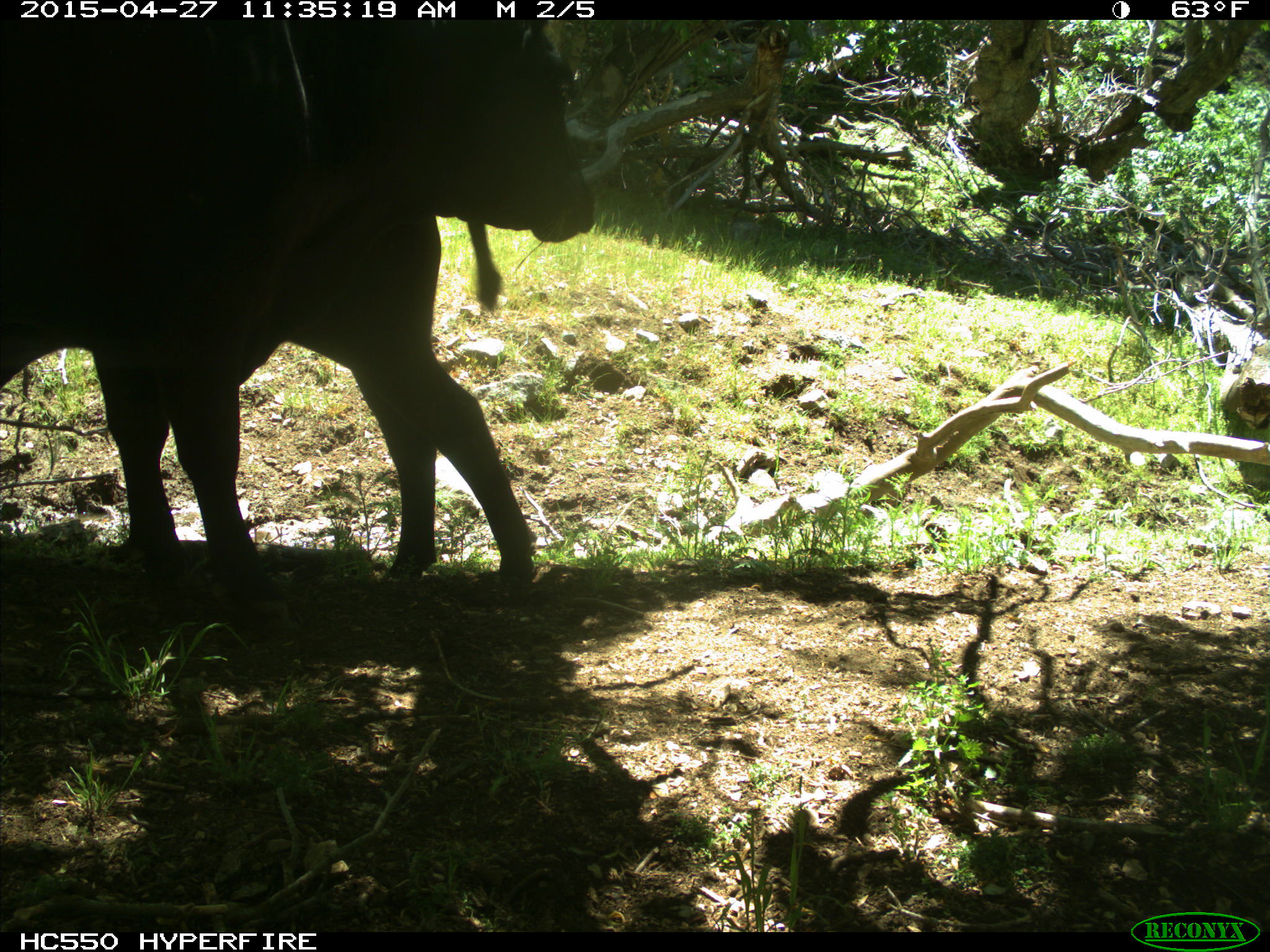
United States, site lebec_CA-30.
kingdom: Animalia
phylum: Chordata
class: Mammalia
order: Artiodactyla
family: Bovidae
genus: Bos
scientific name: Bos taurus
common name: domestic cow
Bos taurus (domestic cow).